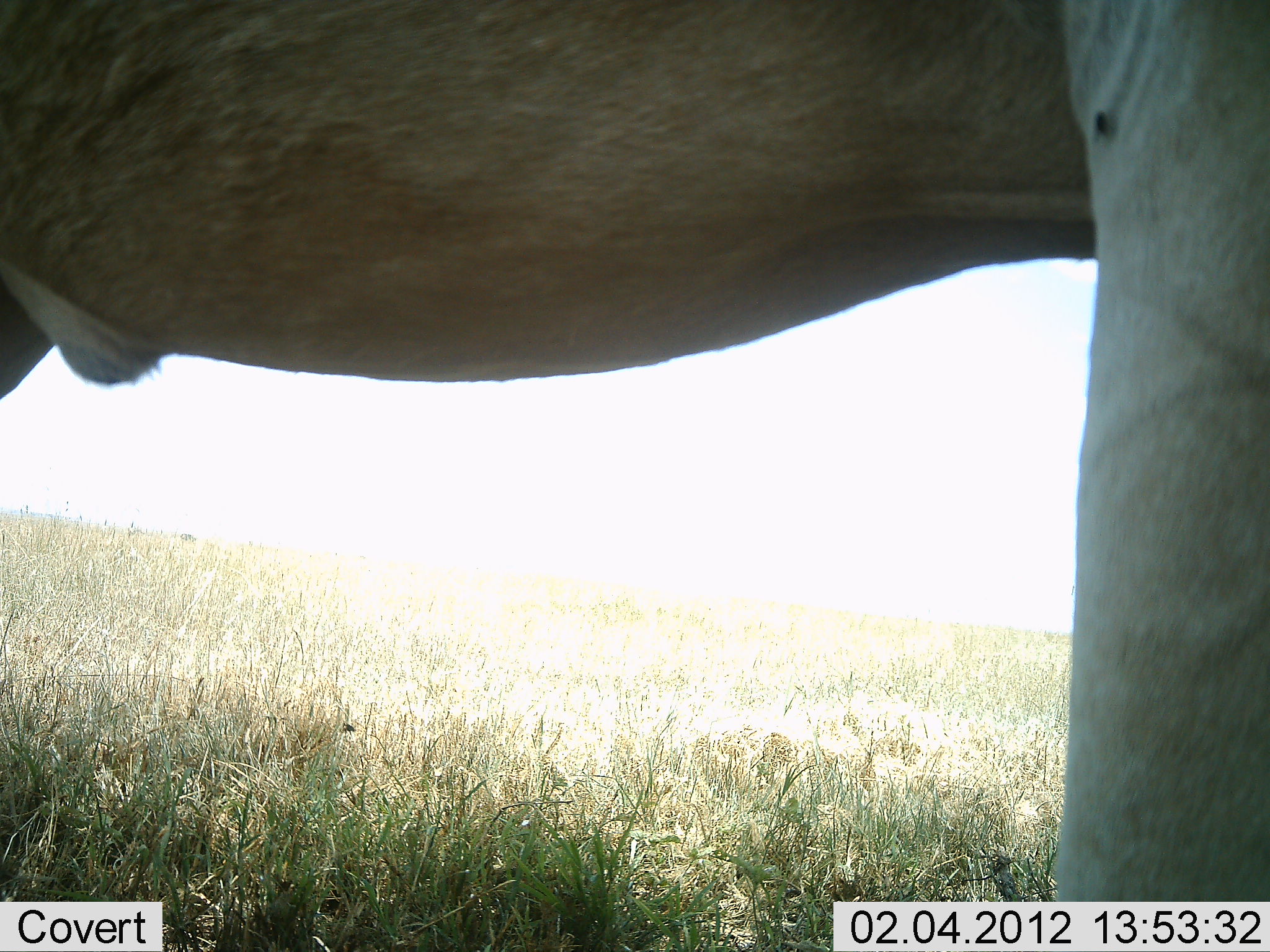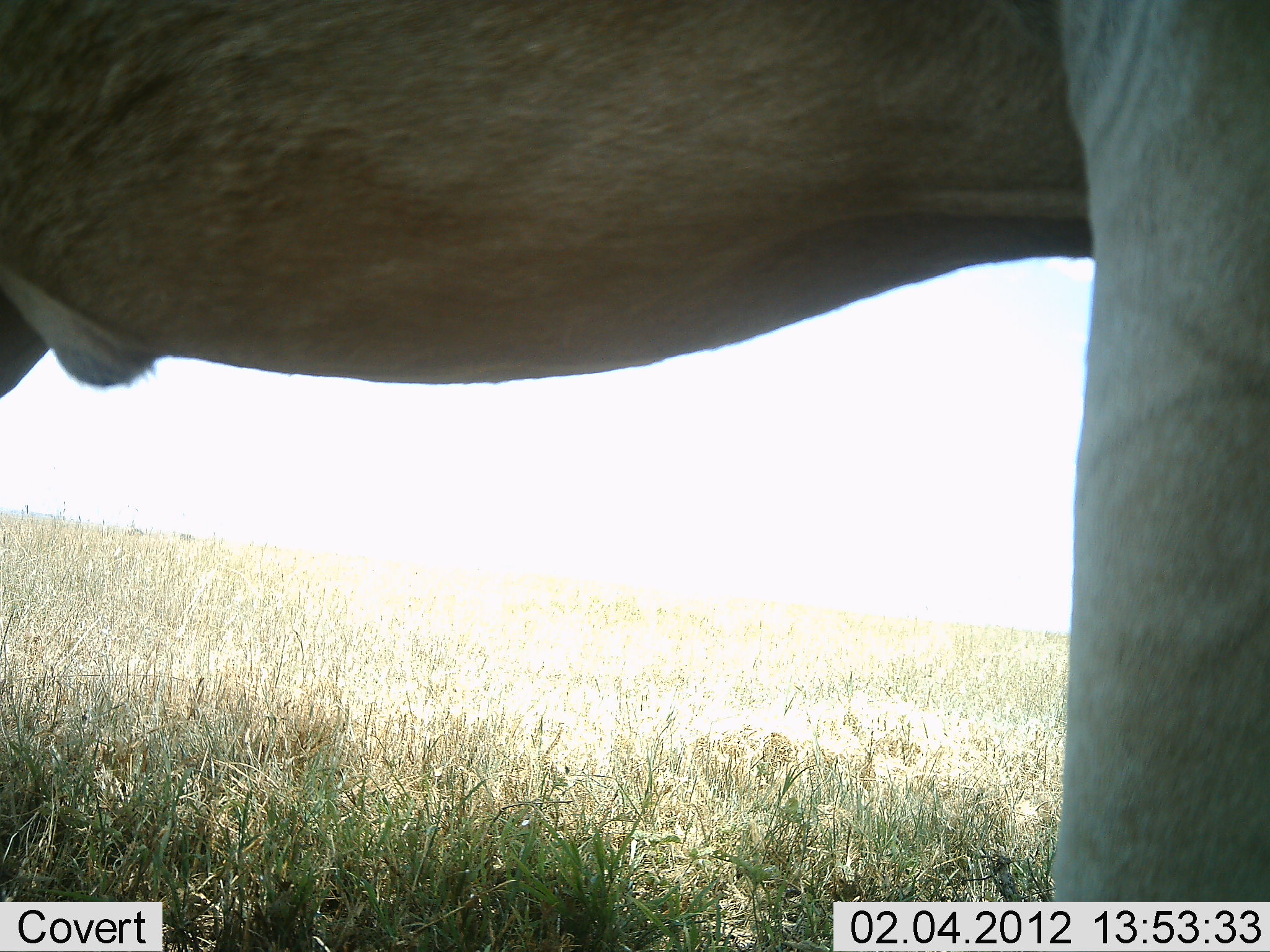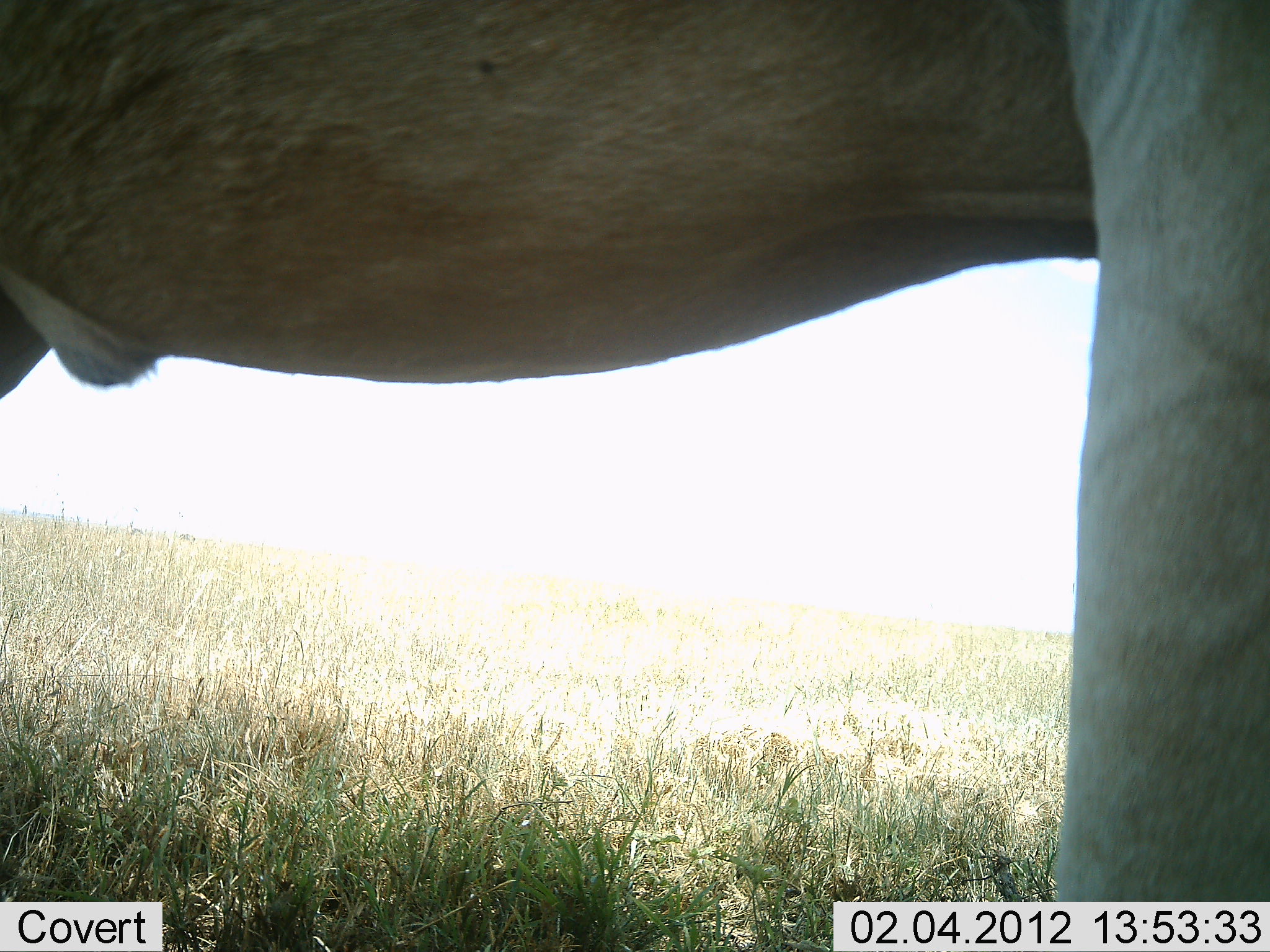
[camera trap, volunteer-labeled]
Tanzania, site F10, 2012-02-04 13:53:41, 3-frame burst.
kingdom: Animalia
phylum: Chordata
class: Mammalia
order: Artiodactyla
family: Bovidae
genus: Alcelaphus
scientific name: Alcelaphus buselaphus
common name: hartebeest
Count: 1.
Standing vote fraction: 100%.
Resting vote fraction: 0%.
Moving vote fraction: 0%.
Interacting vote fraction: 0%.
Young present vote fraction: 0%.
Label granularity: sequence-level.